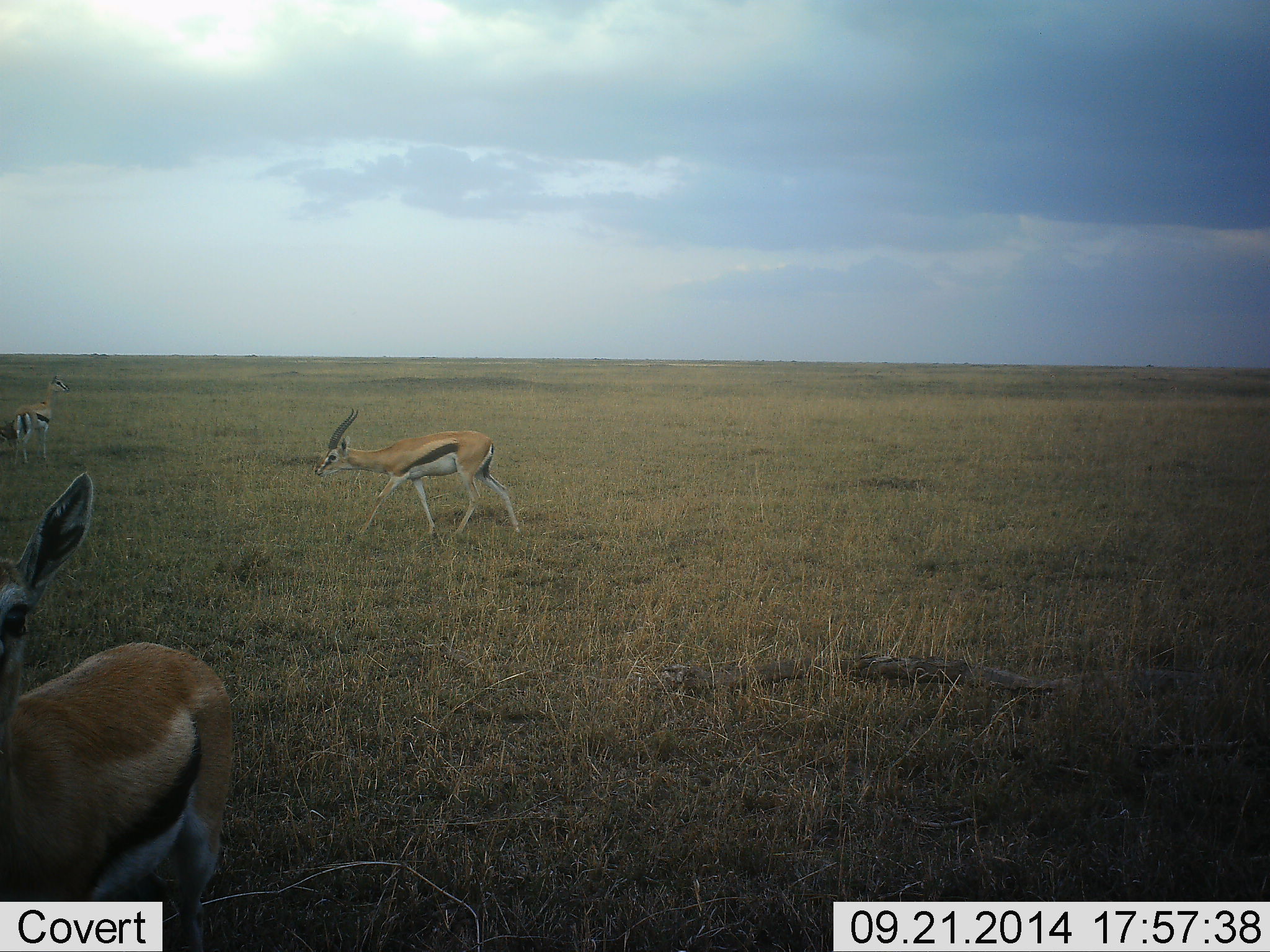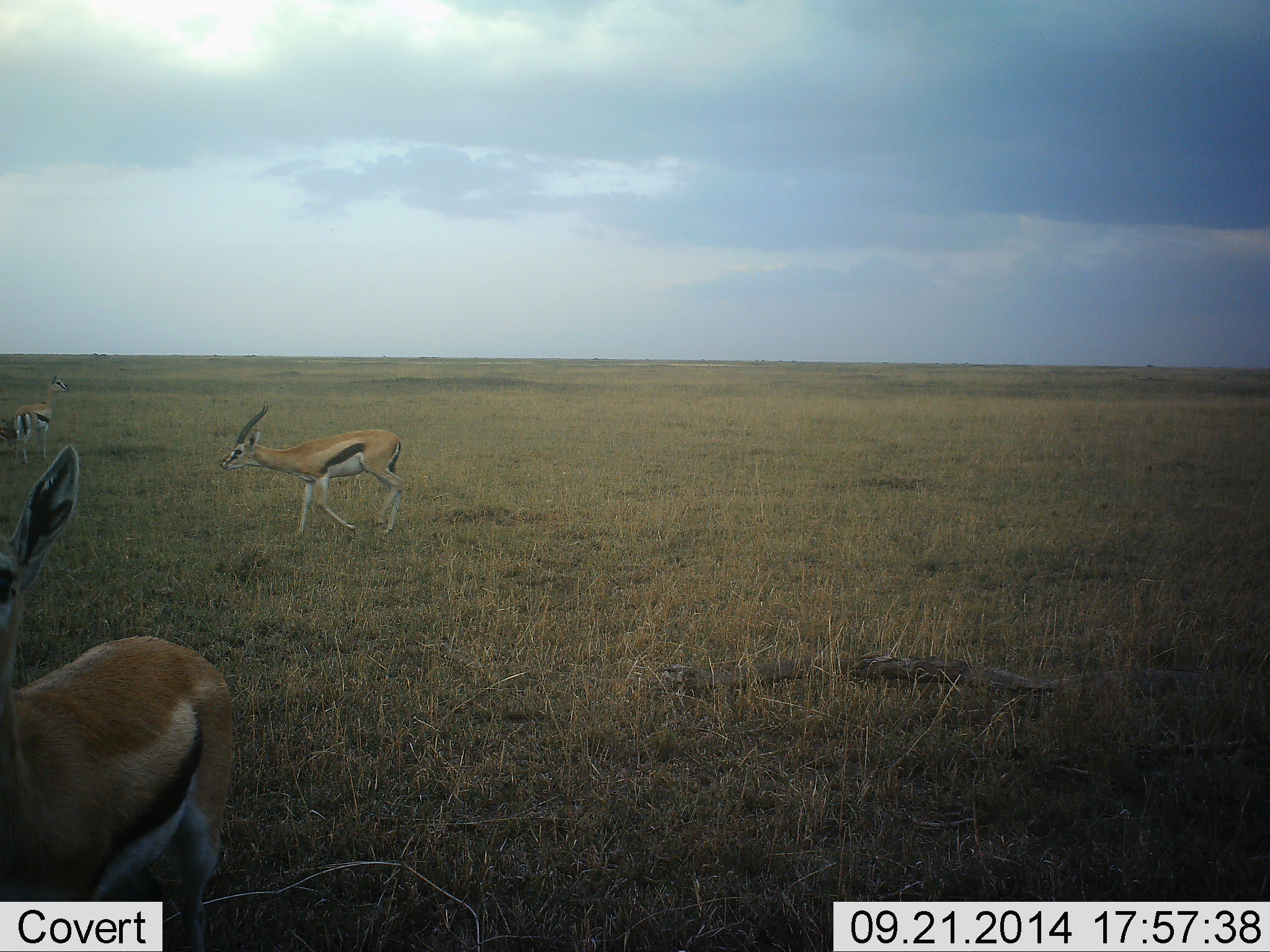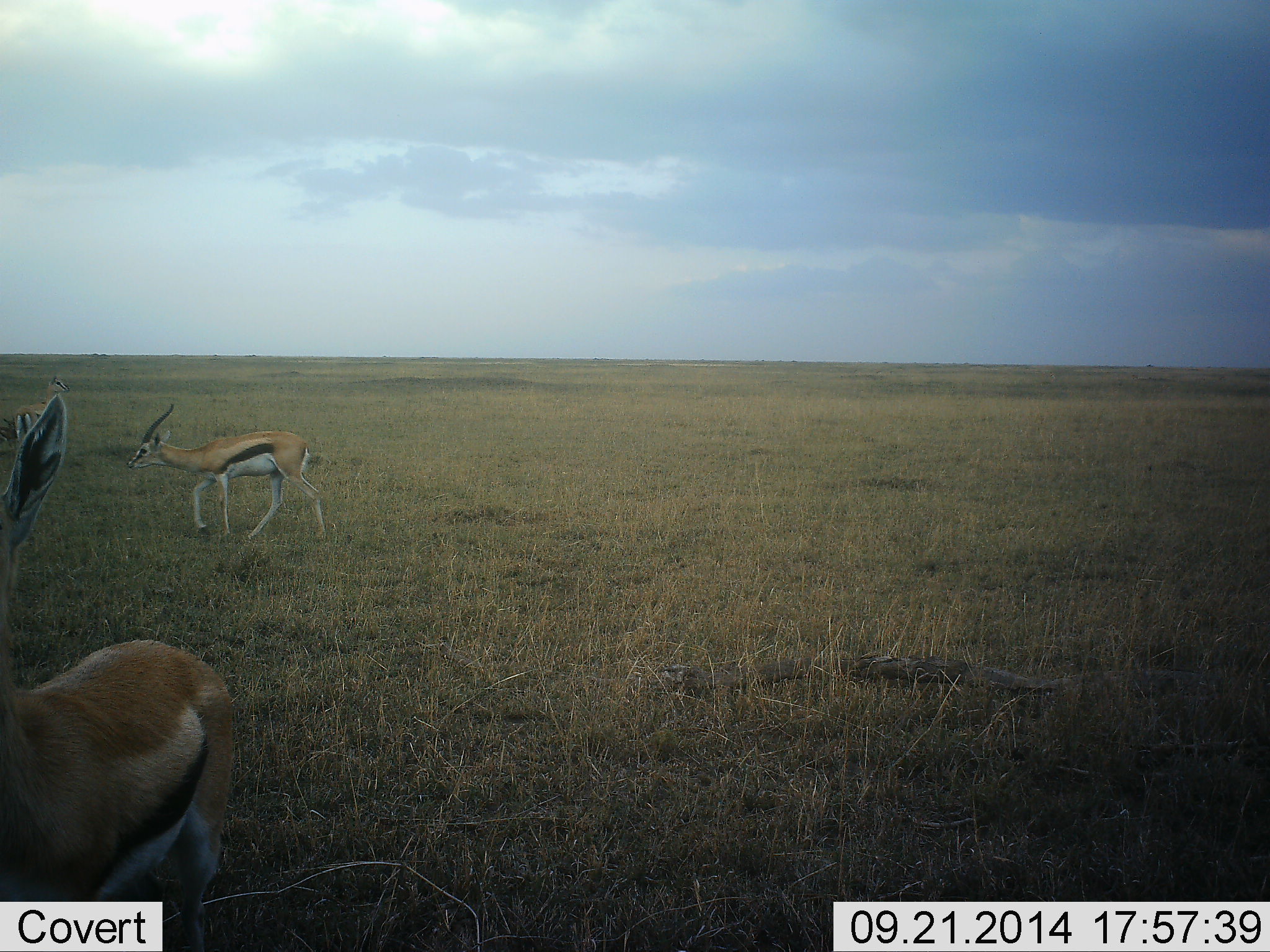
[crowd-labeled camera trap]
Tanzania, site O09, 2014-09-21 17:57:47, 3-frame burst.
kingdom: Animalia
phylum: Chordata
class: Mammalia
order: Artiodactyla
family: Bovidae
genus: Eudorcas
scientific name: Eudorcas thomsonii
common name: thomson's gazelle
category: gazellethomsons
Gazellethomsons (thomson's gazelle) (Eudorcas thomsonii), count 3. Behavior (volunteer vote fractions): standing 70%, resting 0%, moving 90%, interacting 0%. Young present (vote fraction): 0%. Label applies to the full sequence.